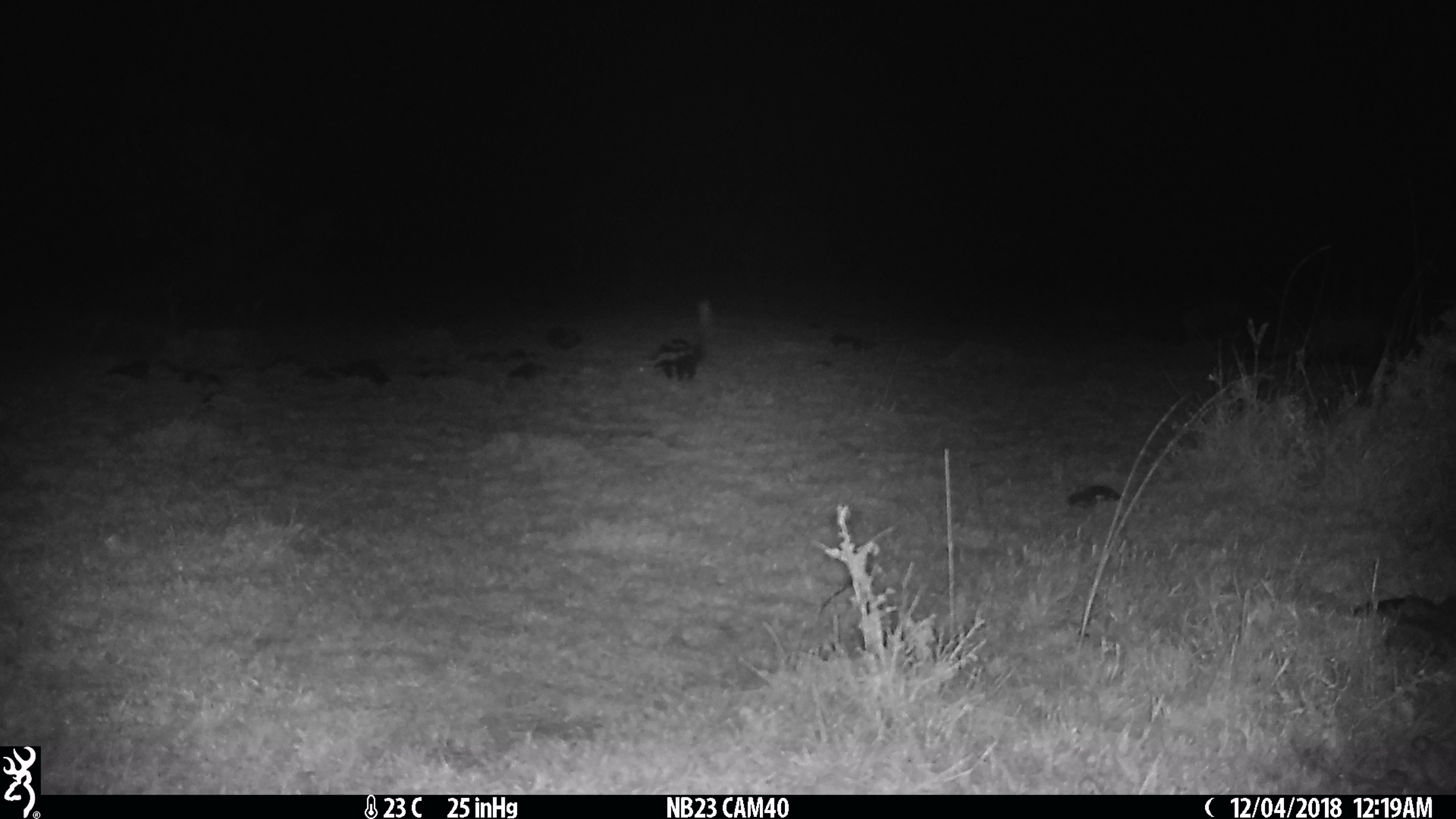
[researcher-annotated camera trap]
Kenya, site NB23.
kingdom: Animalia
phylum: Chordata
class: Mammalia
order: Carnivora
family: Mustelidae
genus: Ictonyx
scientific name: Ictonyx striatus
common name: zorilla